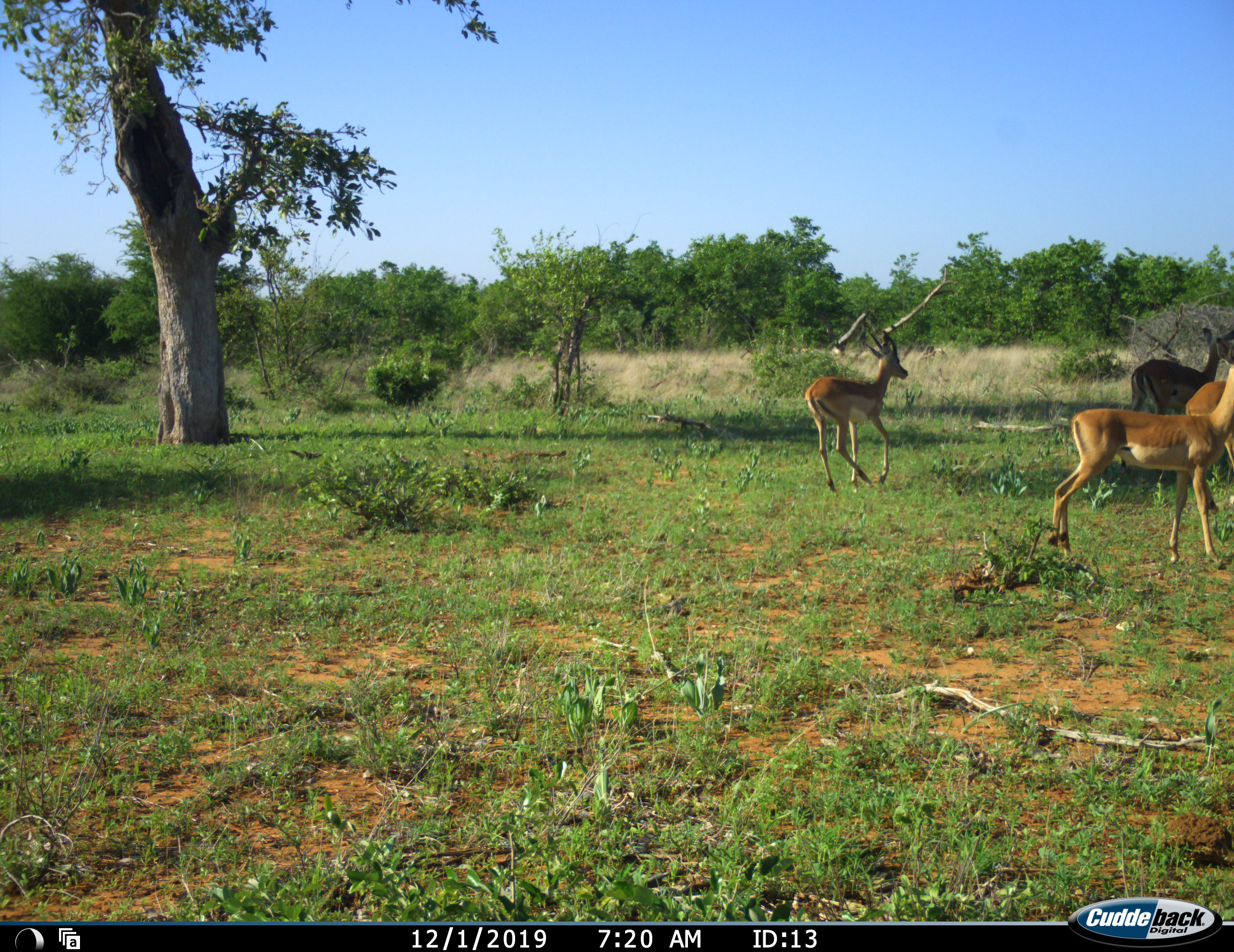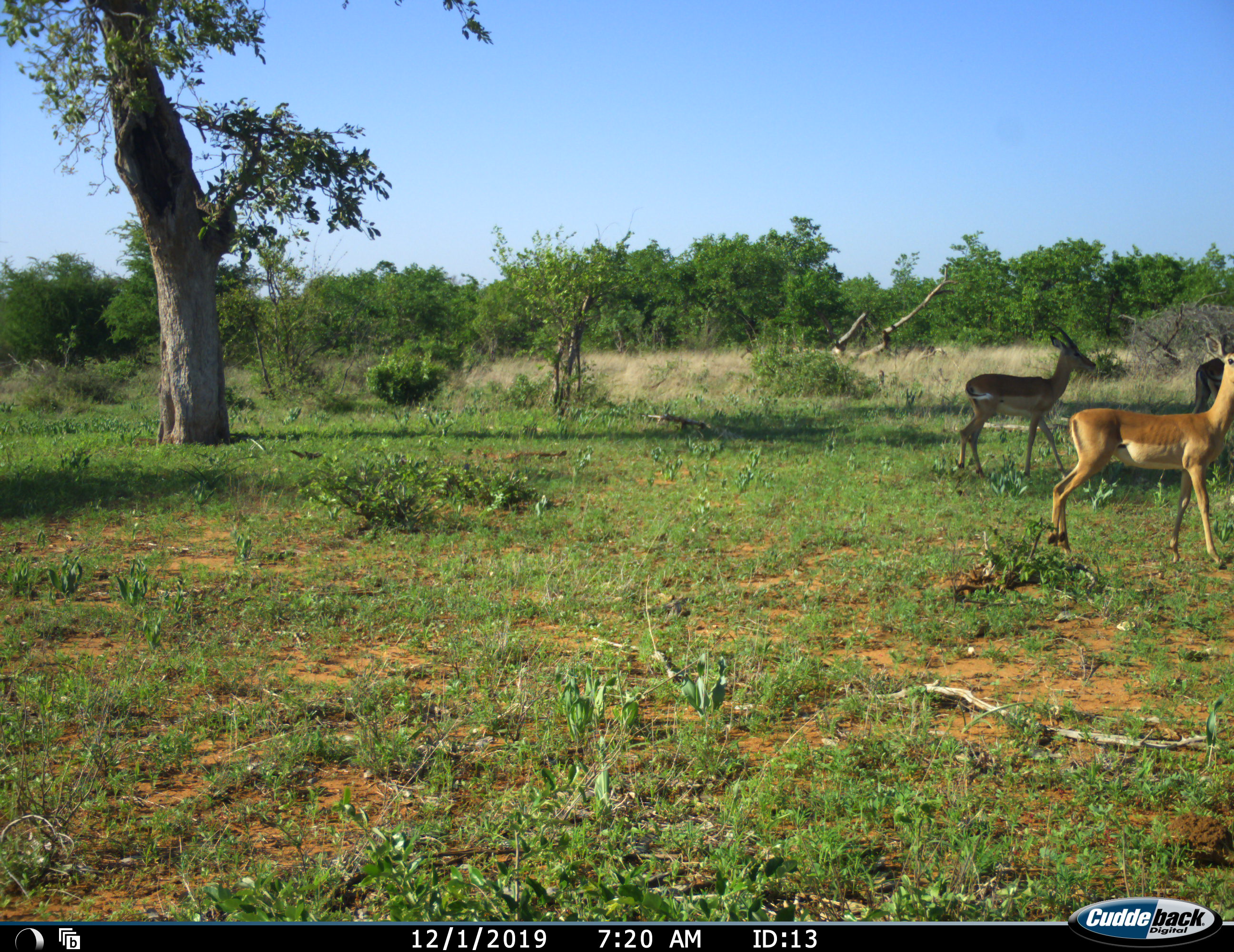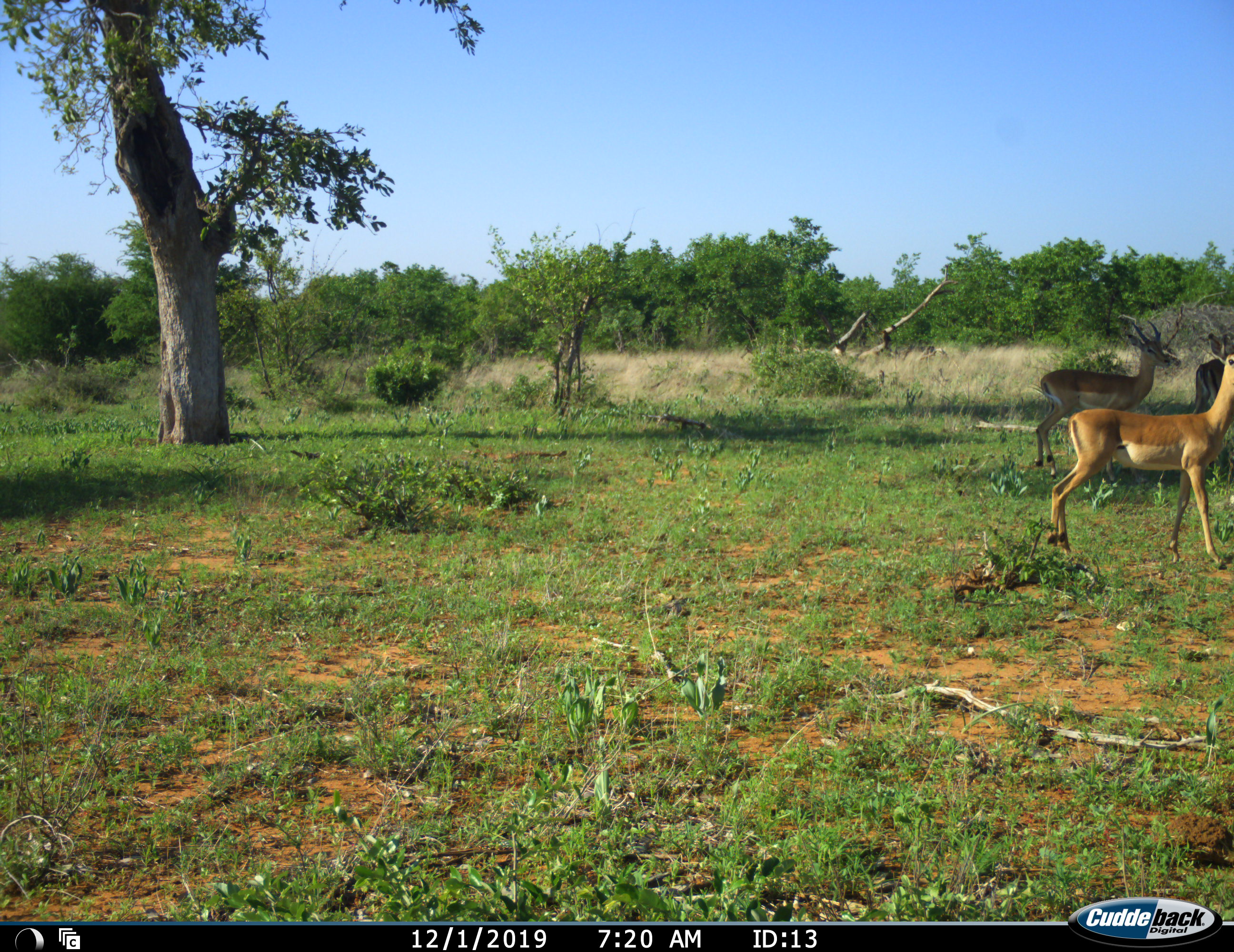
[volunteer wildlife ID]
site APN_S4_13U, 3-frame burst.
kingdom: Animalia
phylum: Chordata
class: Mammalia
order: Artiodactyla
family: Bovidae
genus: Aepyceros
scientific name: Aepyceros melampus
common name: impala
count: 4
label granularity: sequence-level